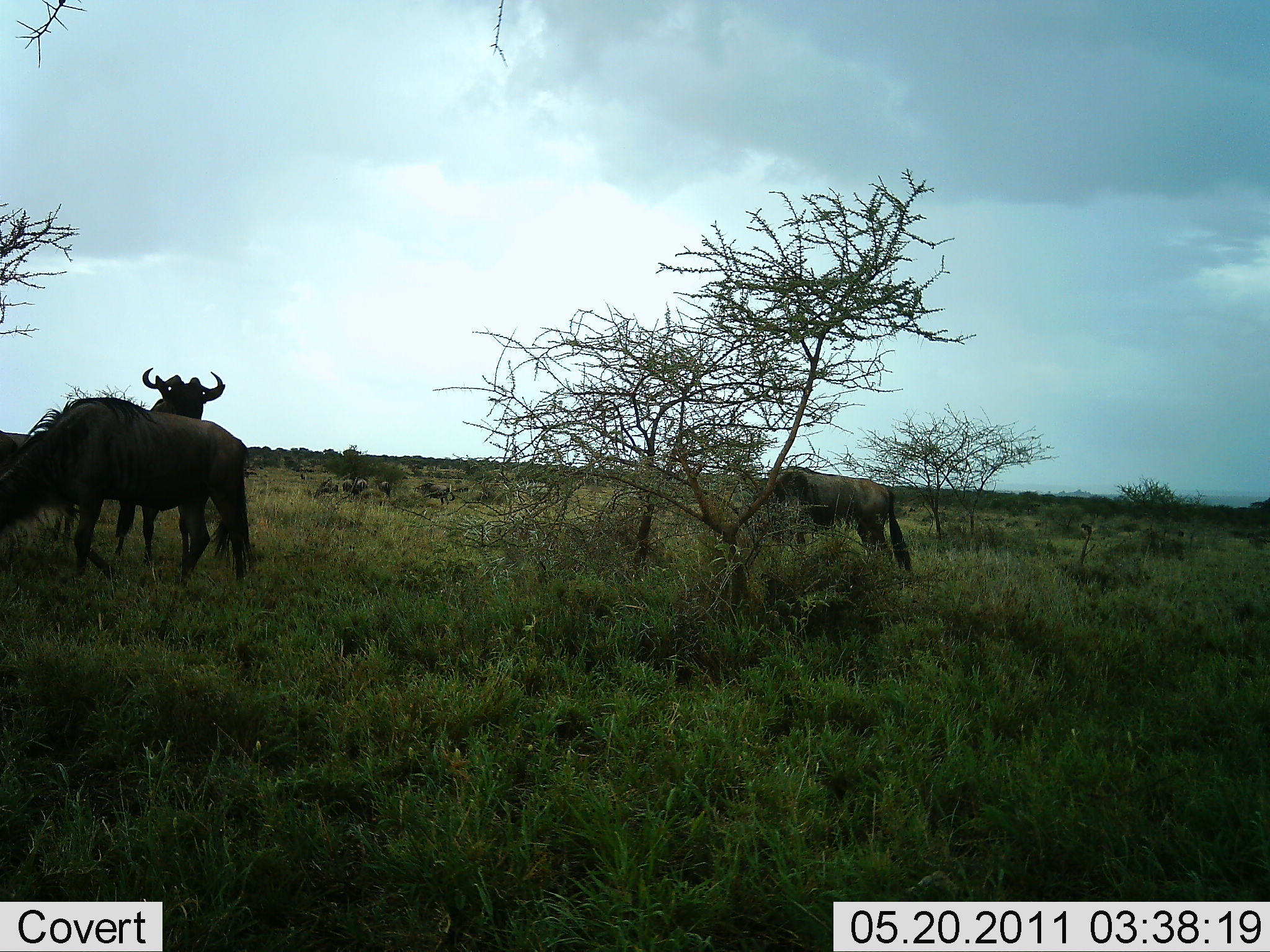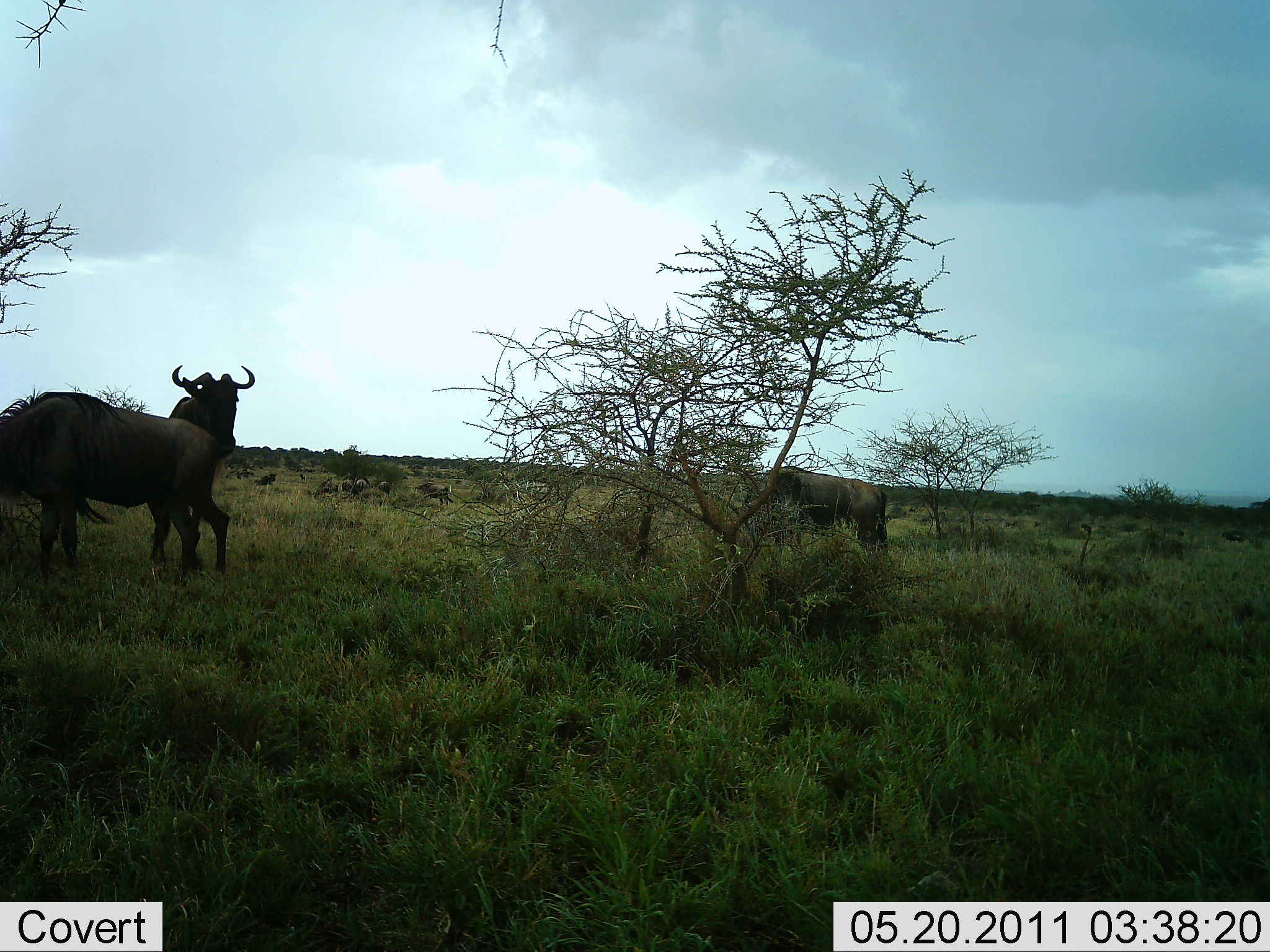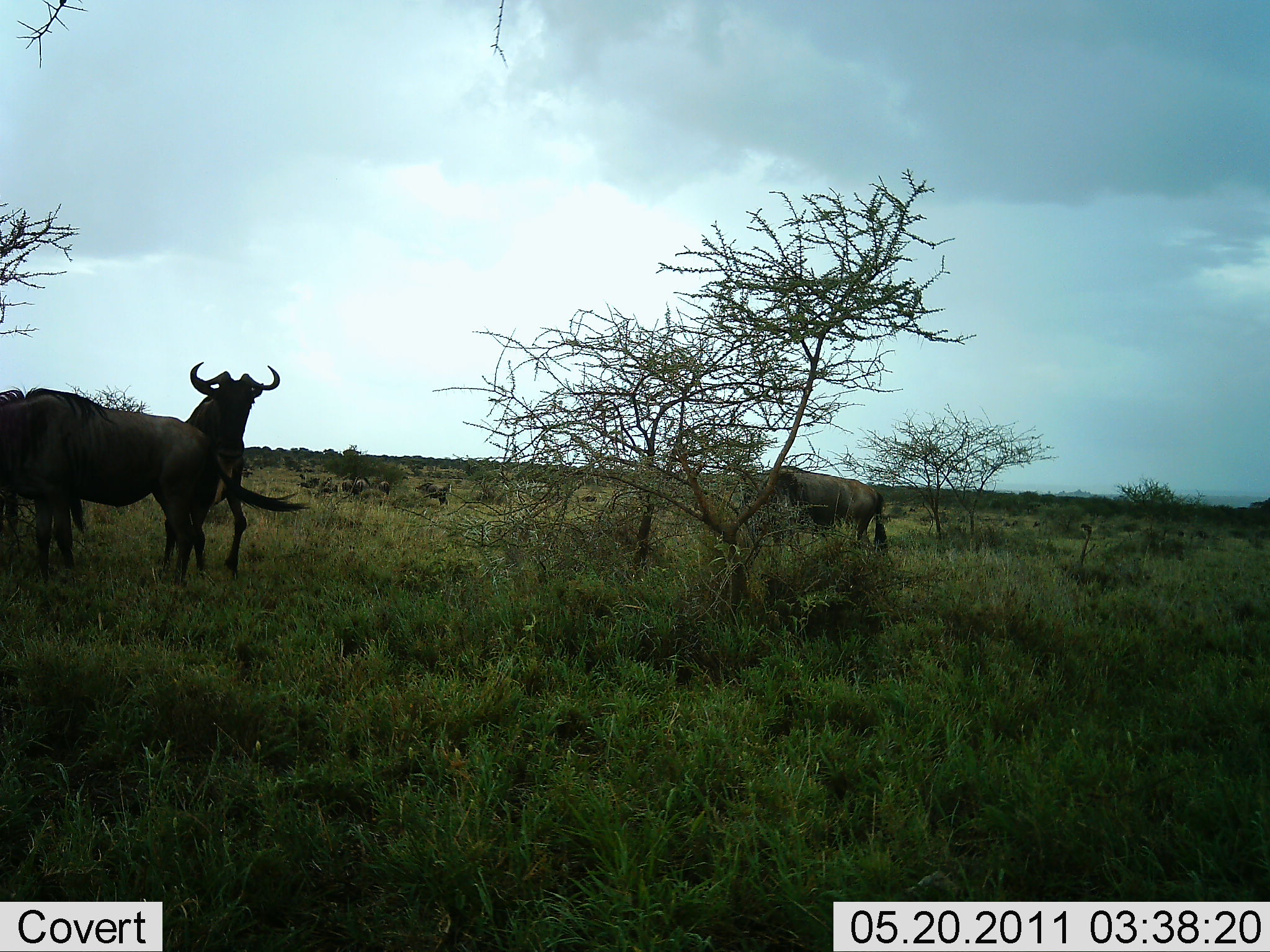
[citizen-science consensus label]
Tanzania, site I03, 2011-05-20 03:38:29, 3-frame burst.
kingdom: Animalia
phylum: Chordata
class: Mammalia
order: Artiodactyla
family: Bovidae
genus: Connochaetes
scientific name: Connochaetes taurinus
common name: blue wildebeest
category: wildebeest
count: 9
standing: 73%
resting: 0%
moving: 64%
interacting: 9%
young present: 0%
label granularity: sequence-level